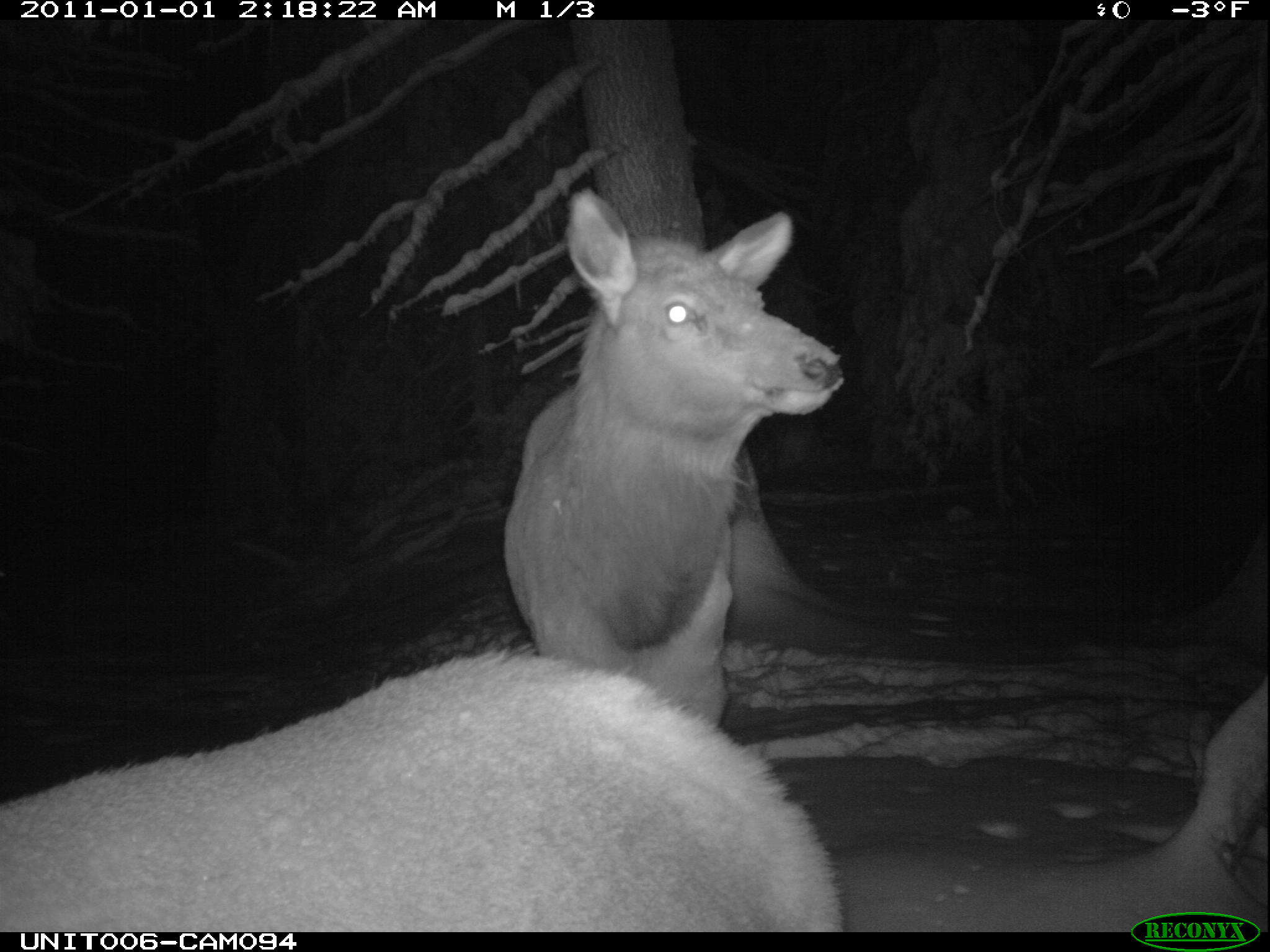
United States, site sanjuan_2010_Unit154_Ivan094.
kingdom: Animalia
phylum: Chordata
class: Mammalia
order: Artiodactyla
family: Cervidae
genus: Cervus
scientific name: Cervus elaphus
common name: red deer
Cervus elaphus (red deer).